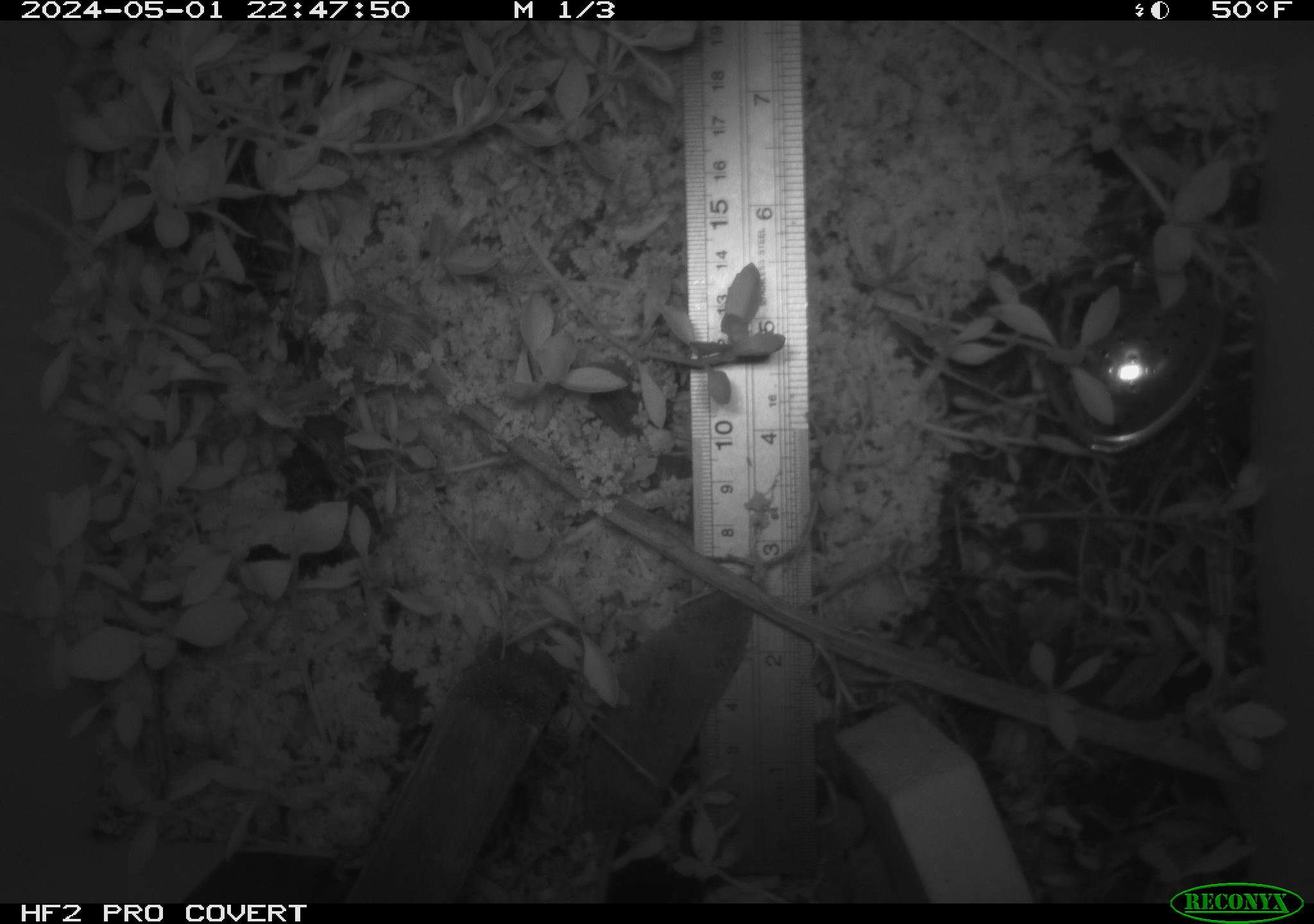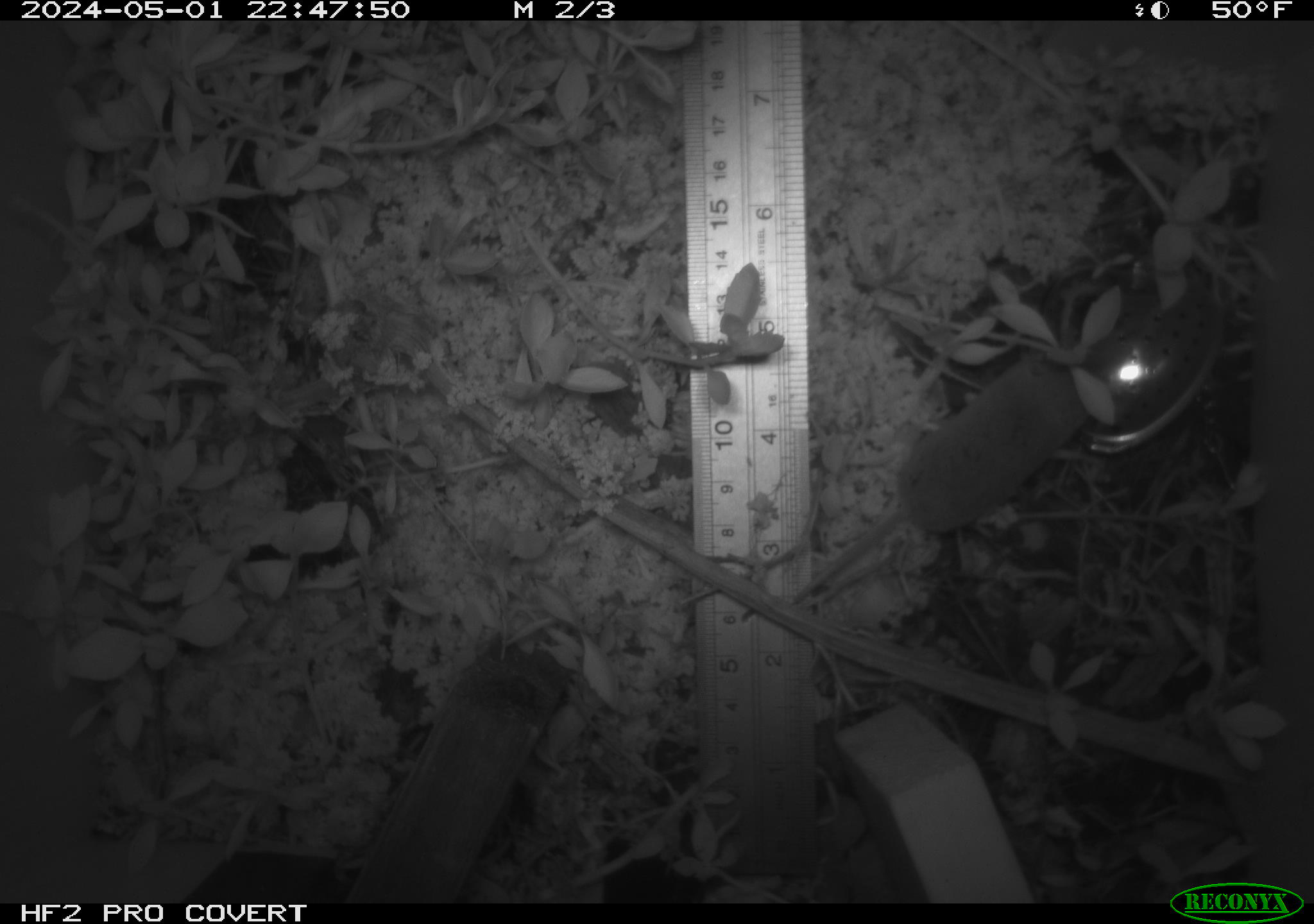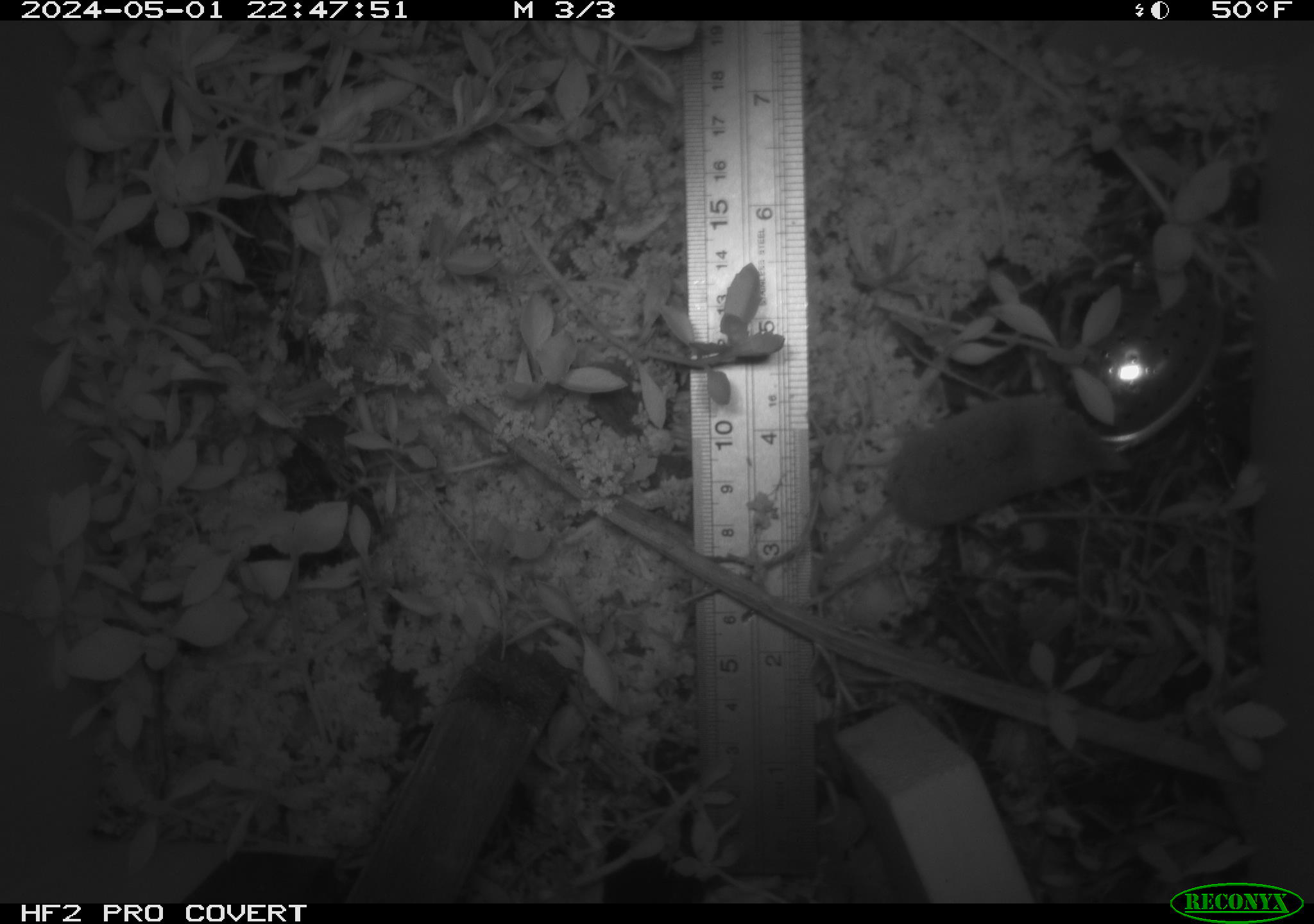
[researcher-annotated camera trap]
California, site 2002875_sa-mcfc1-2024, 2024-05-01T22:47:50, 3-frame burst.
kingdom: Animalia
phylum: Chordata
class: Mammalia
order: Eulipotyphla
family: Soricidae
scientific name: Soricidae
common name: shrews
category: soricidae family